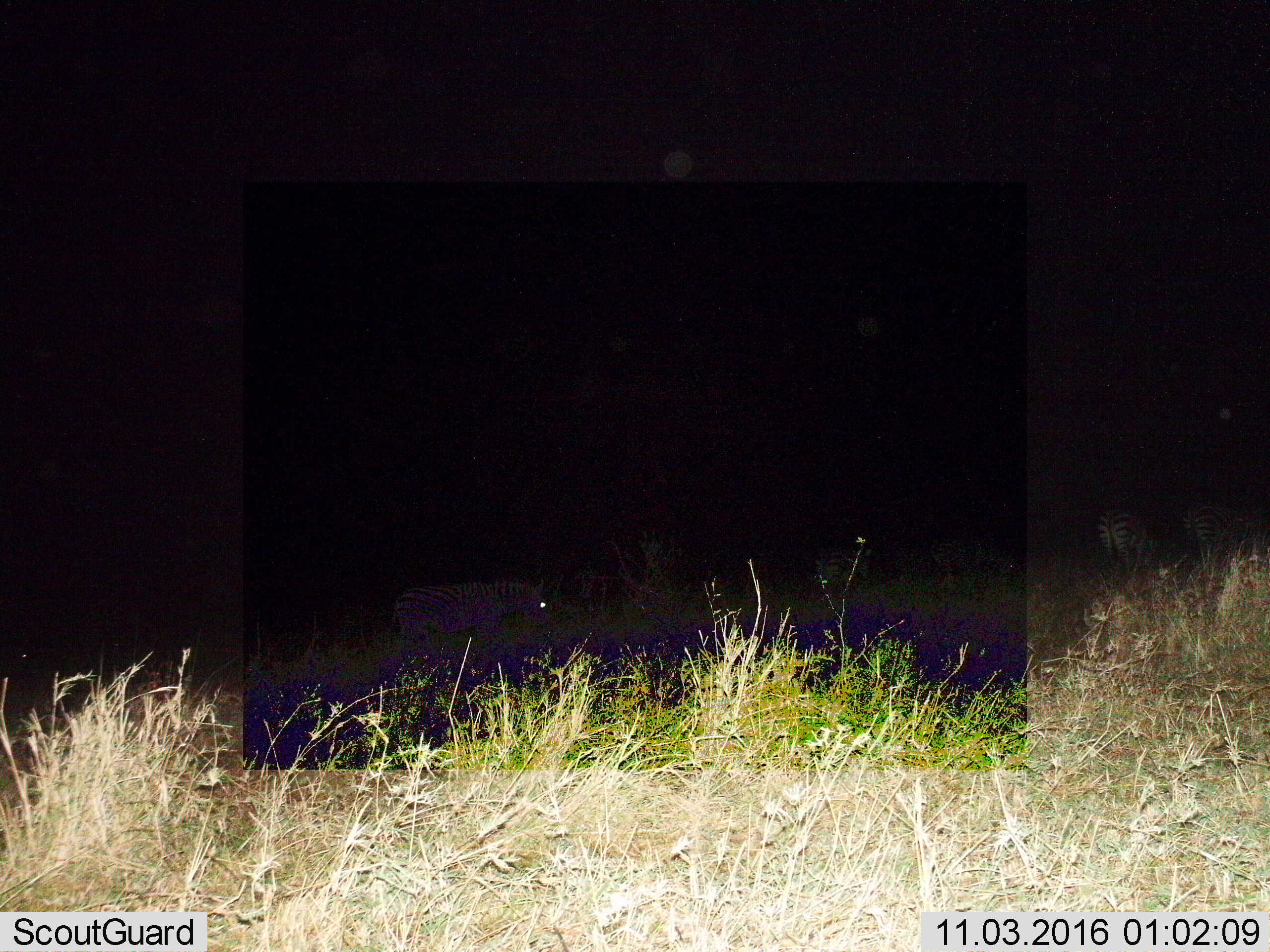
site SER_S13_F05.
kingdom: Animalia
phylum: Chordata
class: Mammalia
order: Perissodactyla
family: Equidae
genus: Equus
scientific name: Equus quagga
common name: plains zebra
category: zebraplains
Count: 4.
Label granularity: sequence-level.